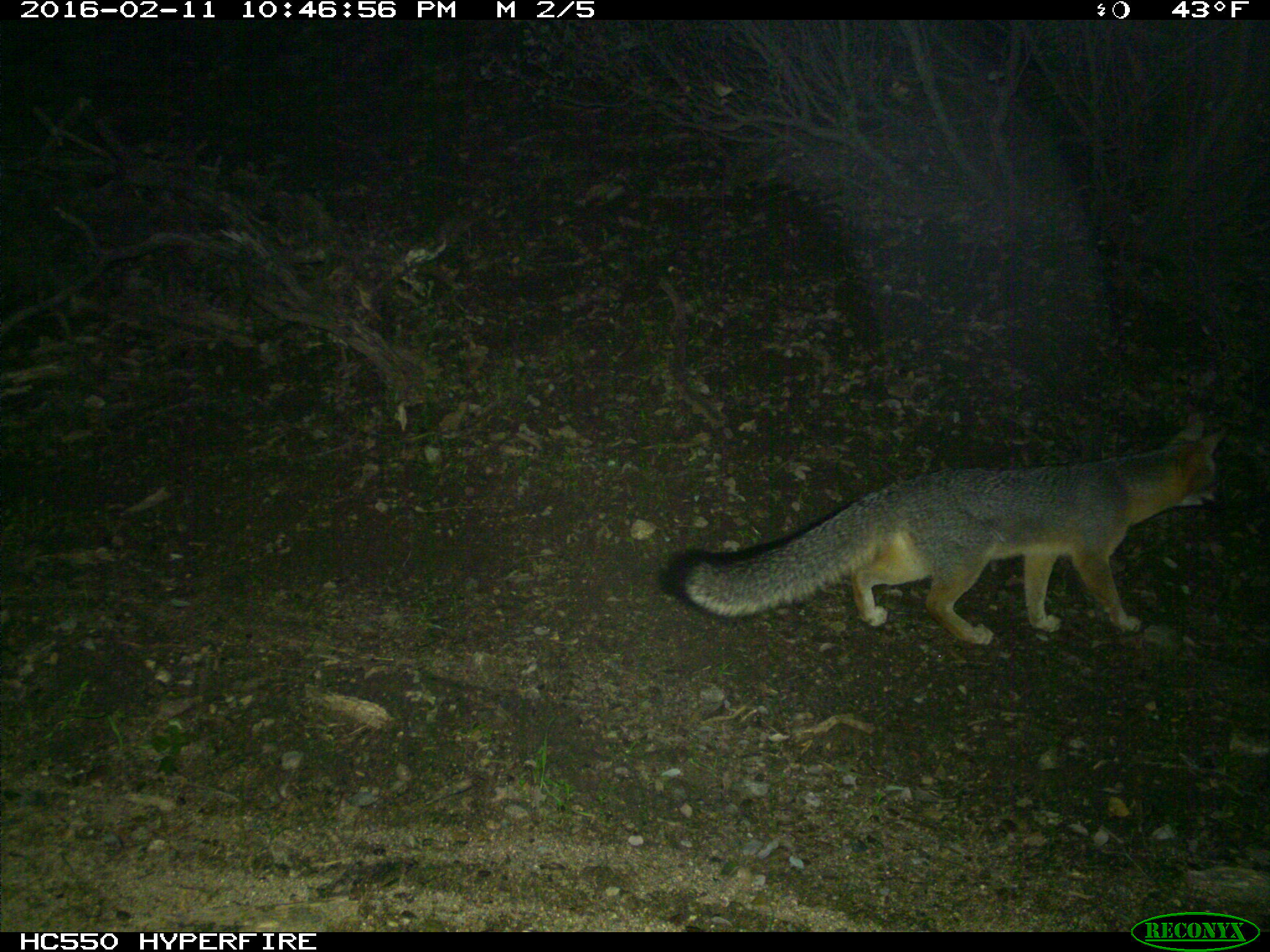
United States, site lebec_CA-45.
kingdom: Animalia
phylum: Chordata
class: Mammalia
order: Carnivora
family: Canidae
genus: Urocyon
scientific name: Urocyon cinereoargenteus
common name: gray fox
Urocyon cinereoargenteus (gray fox).